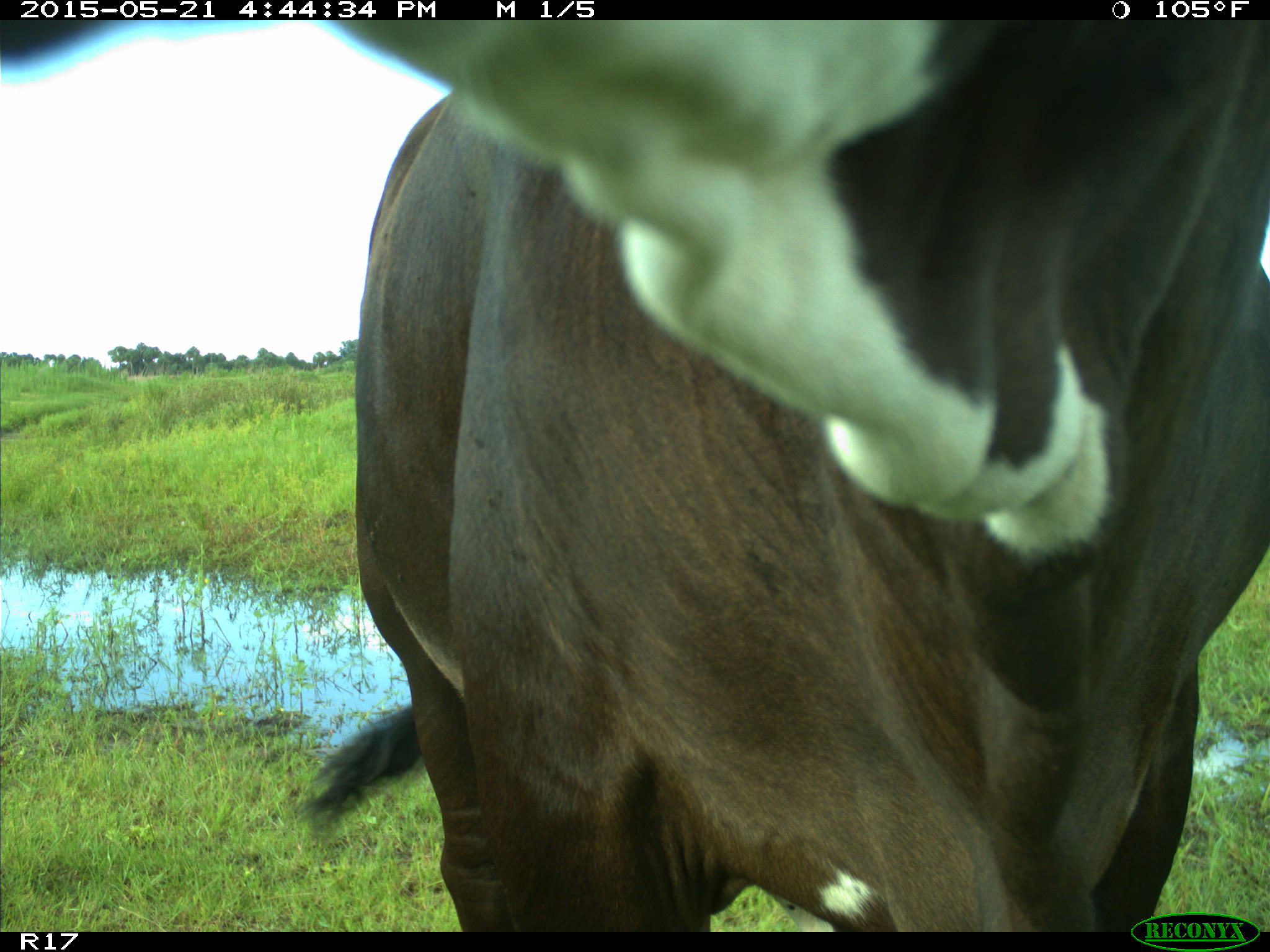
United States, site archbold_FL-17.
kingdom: Animalia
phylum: Chordata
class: Mammalia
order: Artiodactyla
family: Bovidae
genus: Bos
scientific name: Bos taurus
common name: domestic cow